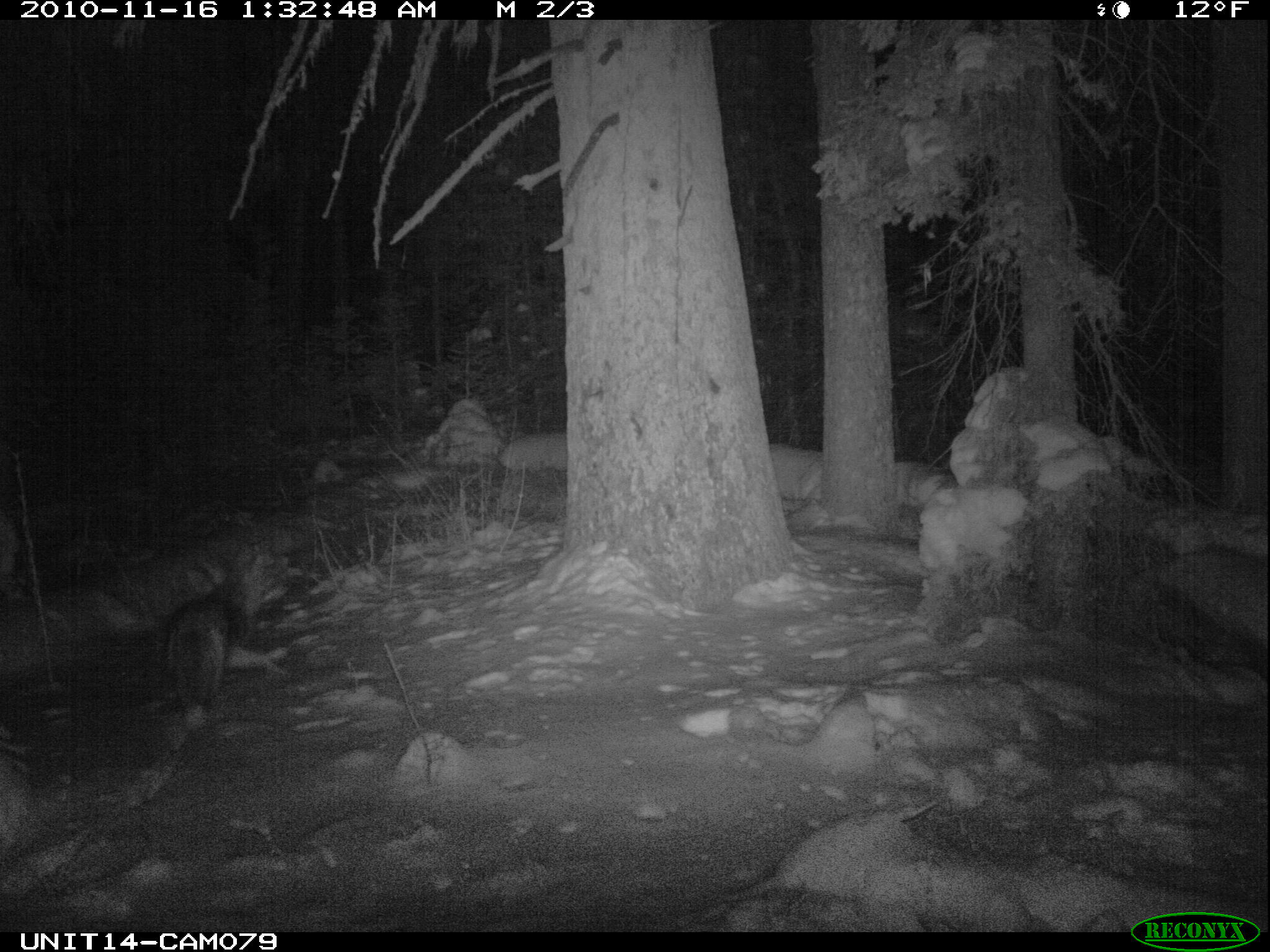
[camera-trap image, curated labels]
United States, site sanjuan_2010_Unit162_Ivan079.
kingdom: Animalia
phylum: Chordata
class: Mammalia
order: Carnivora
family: Canidae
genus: Canis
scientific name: Canis latrans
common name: coyote